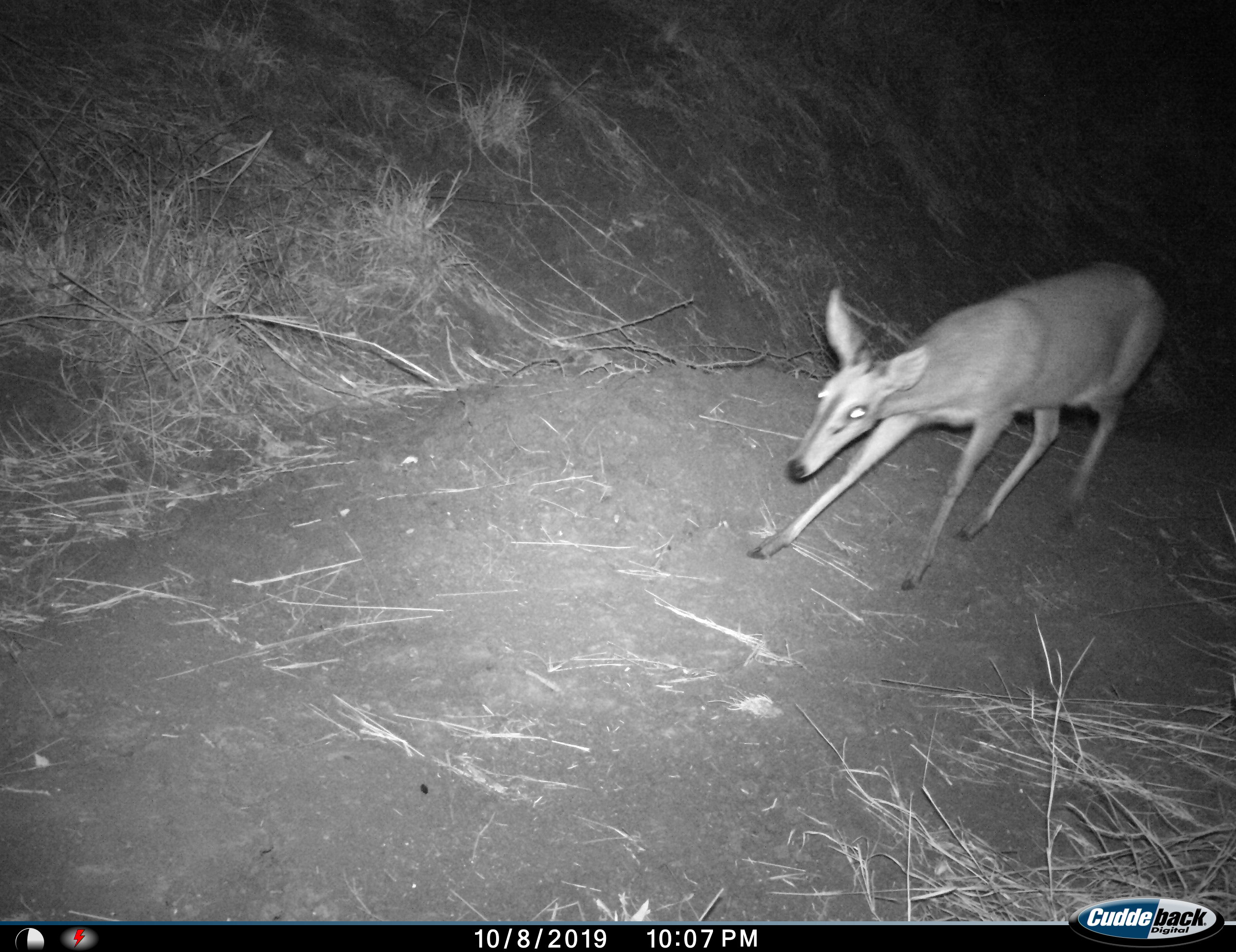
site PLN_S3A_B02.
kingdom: Animalia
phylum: Chordata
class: Mammalia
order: Artiodactyla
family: Bovidae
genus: Sylvicapra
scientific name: Sylvicapra grimmia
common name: common duiker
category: duikercommongrey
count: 1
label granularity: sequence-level